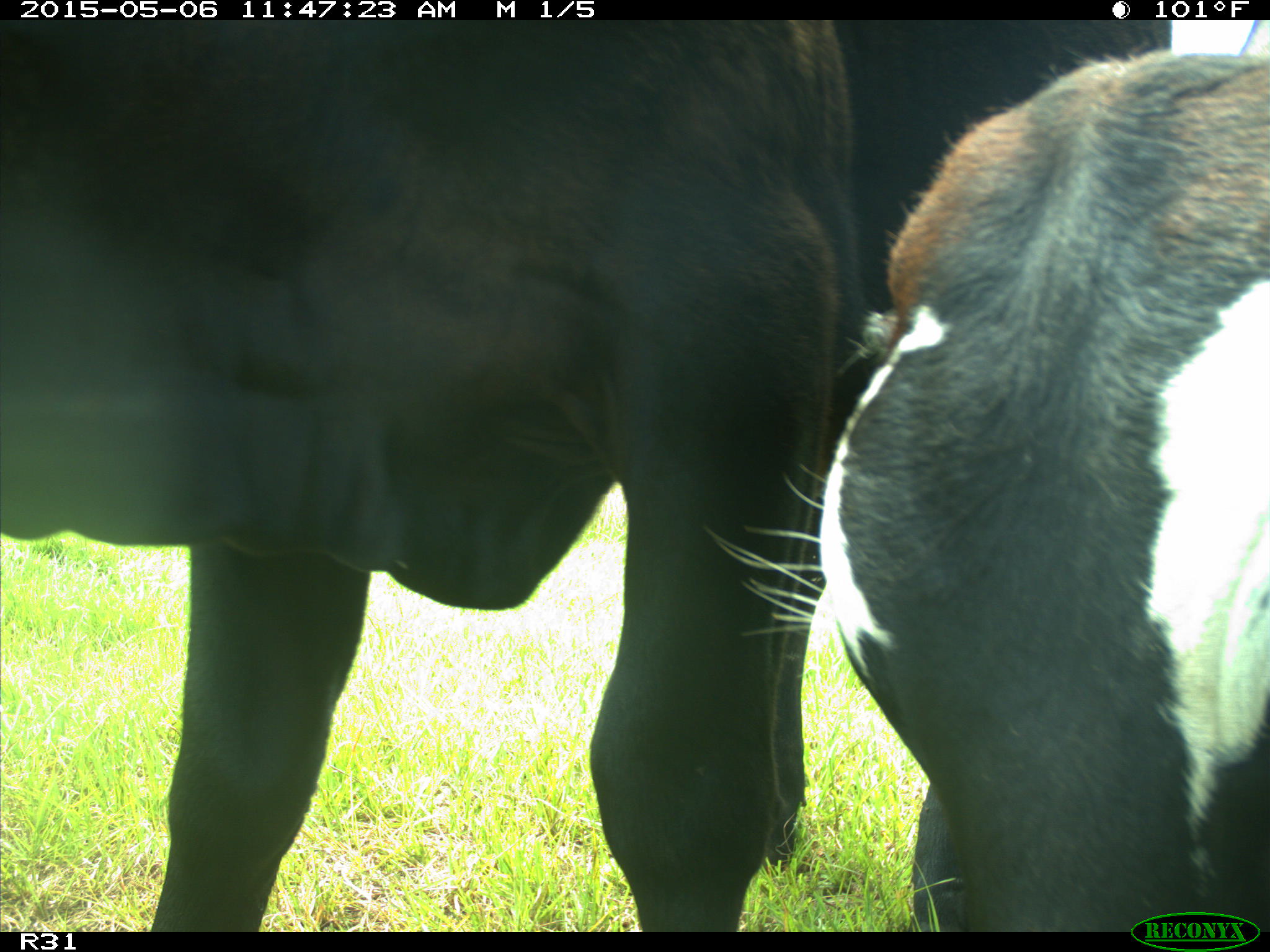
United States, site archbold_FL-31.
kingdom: Animalia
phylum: Chordata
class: Mammalia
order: Artiodactyla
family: Bovidae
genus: Bos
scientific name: Bos taurus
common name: domestic cow